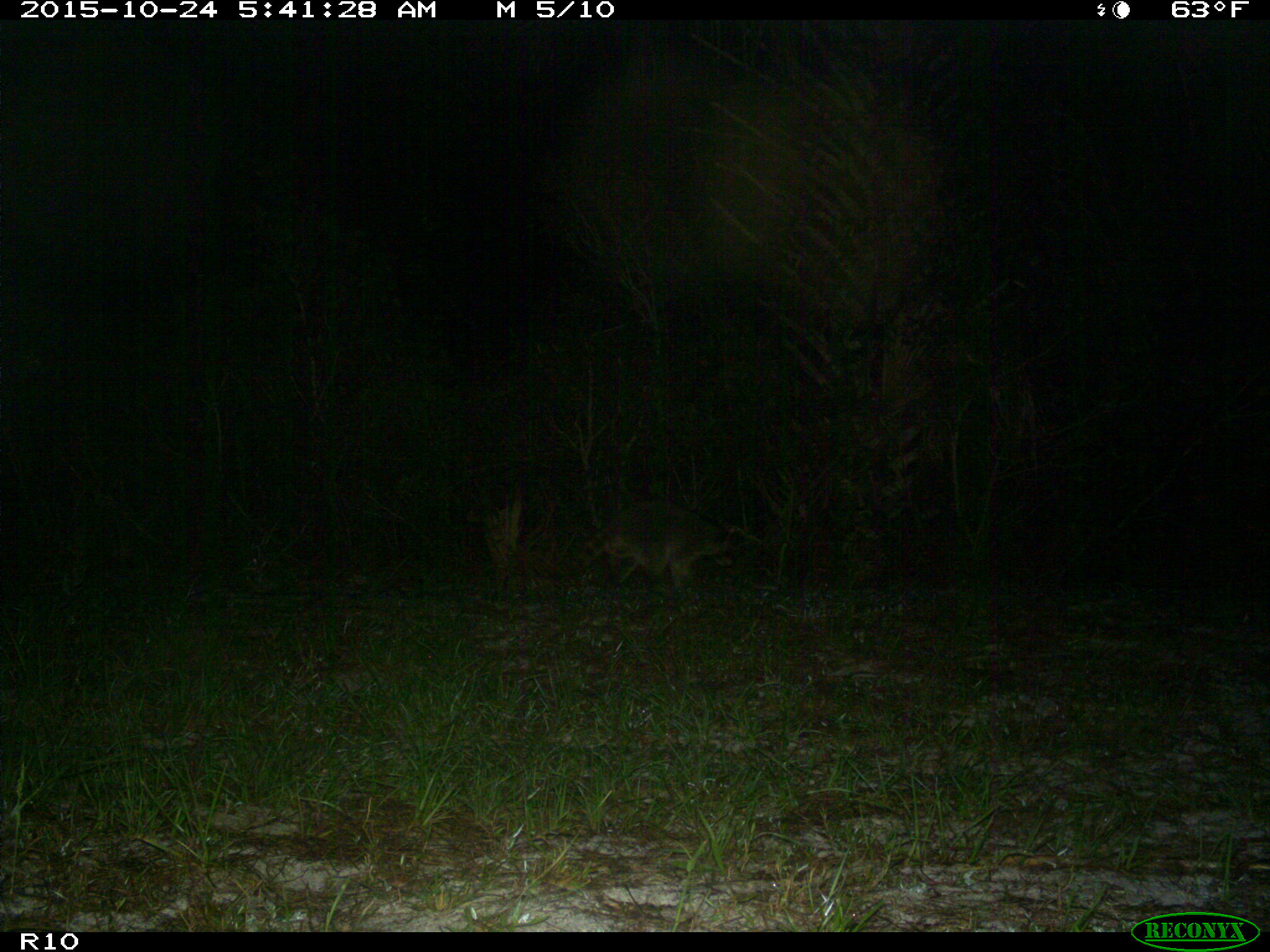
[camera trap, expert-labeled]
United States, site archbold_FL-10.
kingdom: Animalia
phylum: Chordata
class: Mammalia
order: Carnivora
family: Procyonidae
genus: Procyon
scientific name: Procyon lotor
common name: common raccoon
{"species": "Procyon lotor (common raccoon)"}